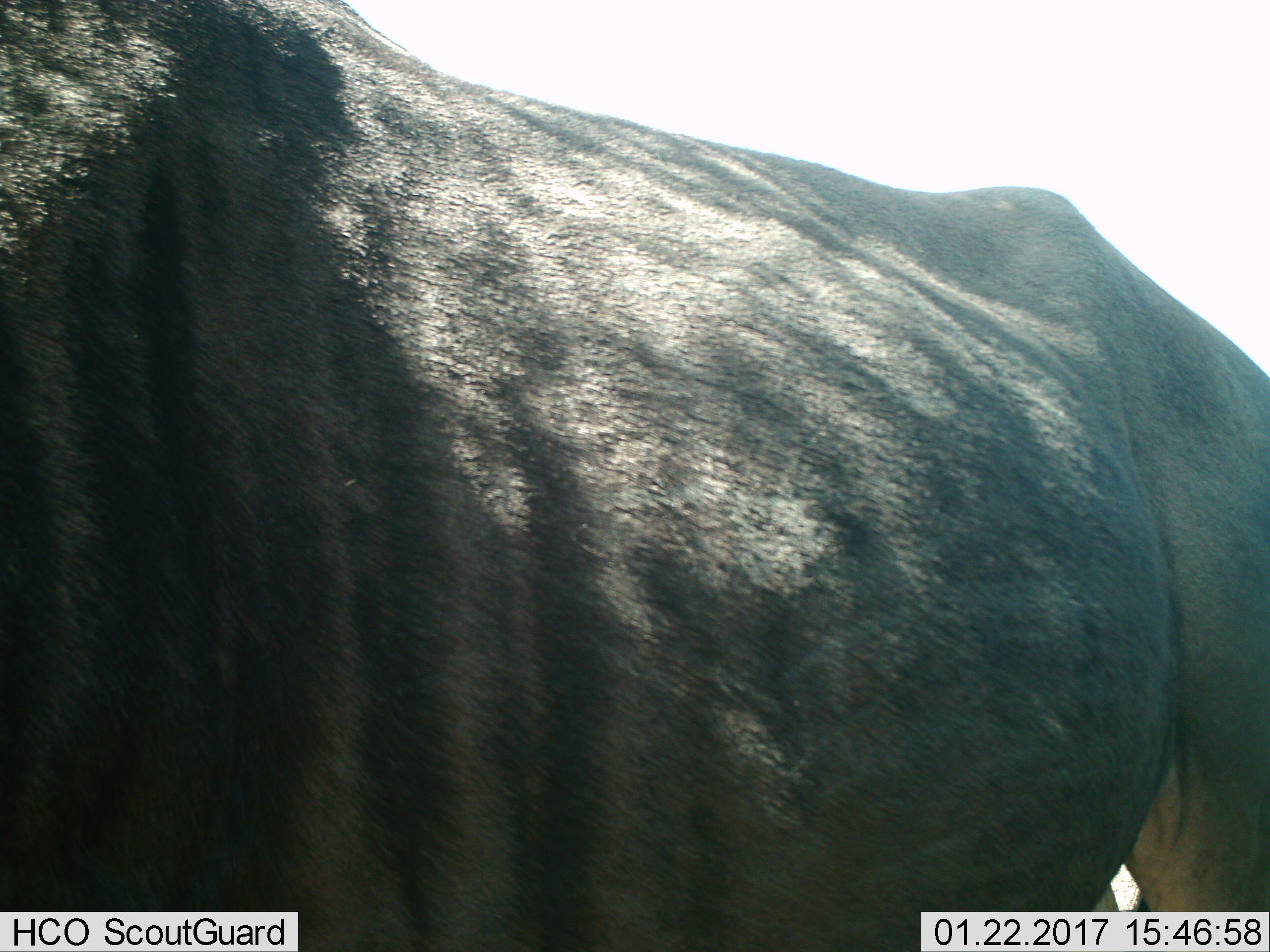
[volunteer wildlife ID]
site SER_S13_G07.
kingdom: Animalia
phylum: Chordata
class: Mammalia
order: Artiodactyla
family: Bovidae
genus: Connochaetes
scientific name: Connochaetes taurinus taurinus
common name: blue wildebeest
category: wildebeestblue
Wildebeestblue (blue wildebeest) (Connochaetes taurinus taurinus), count 1. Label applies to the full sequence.